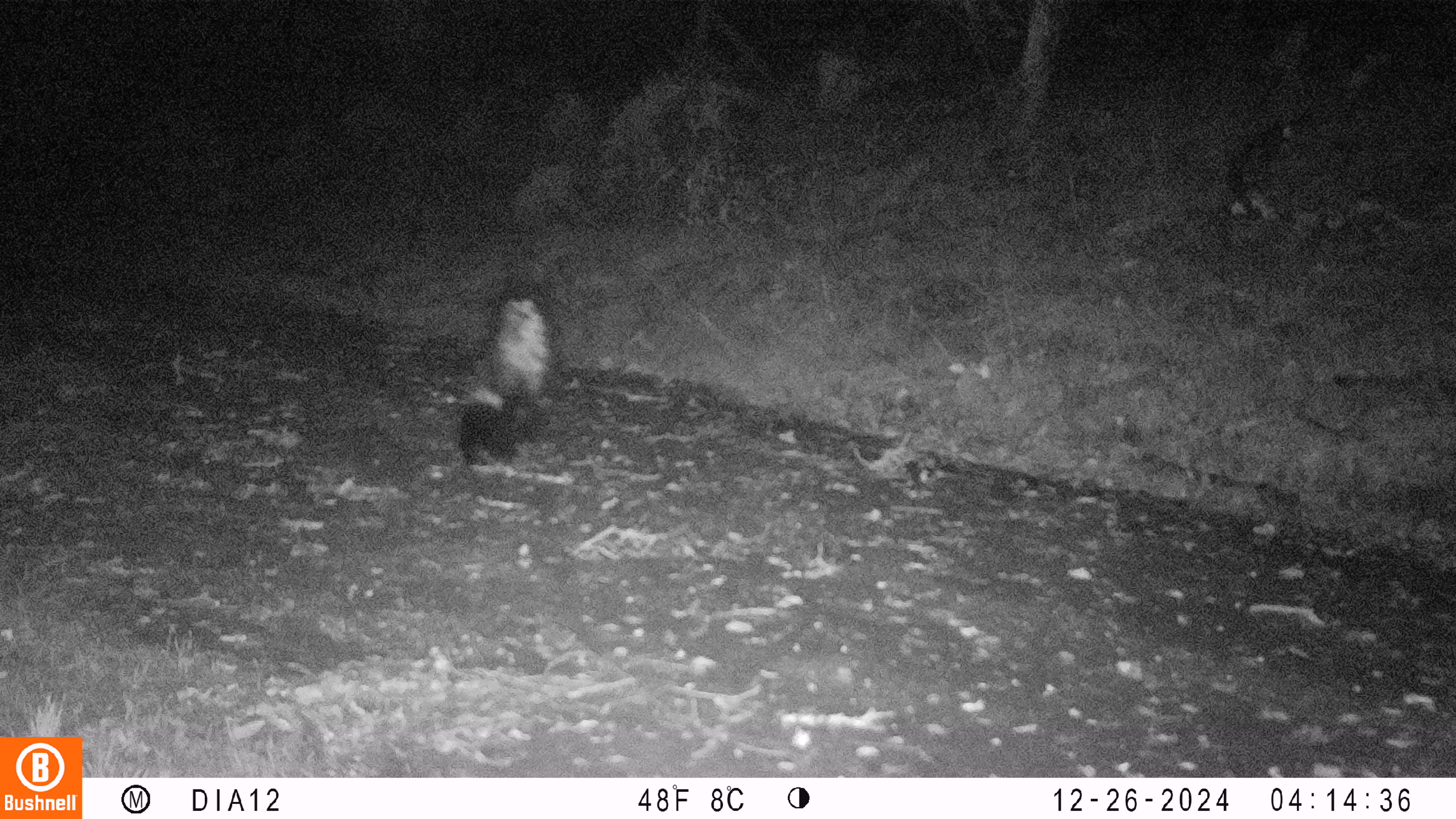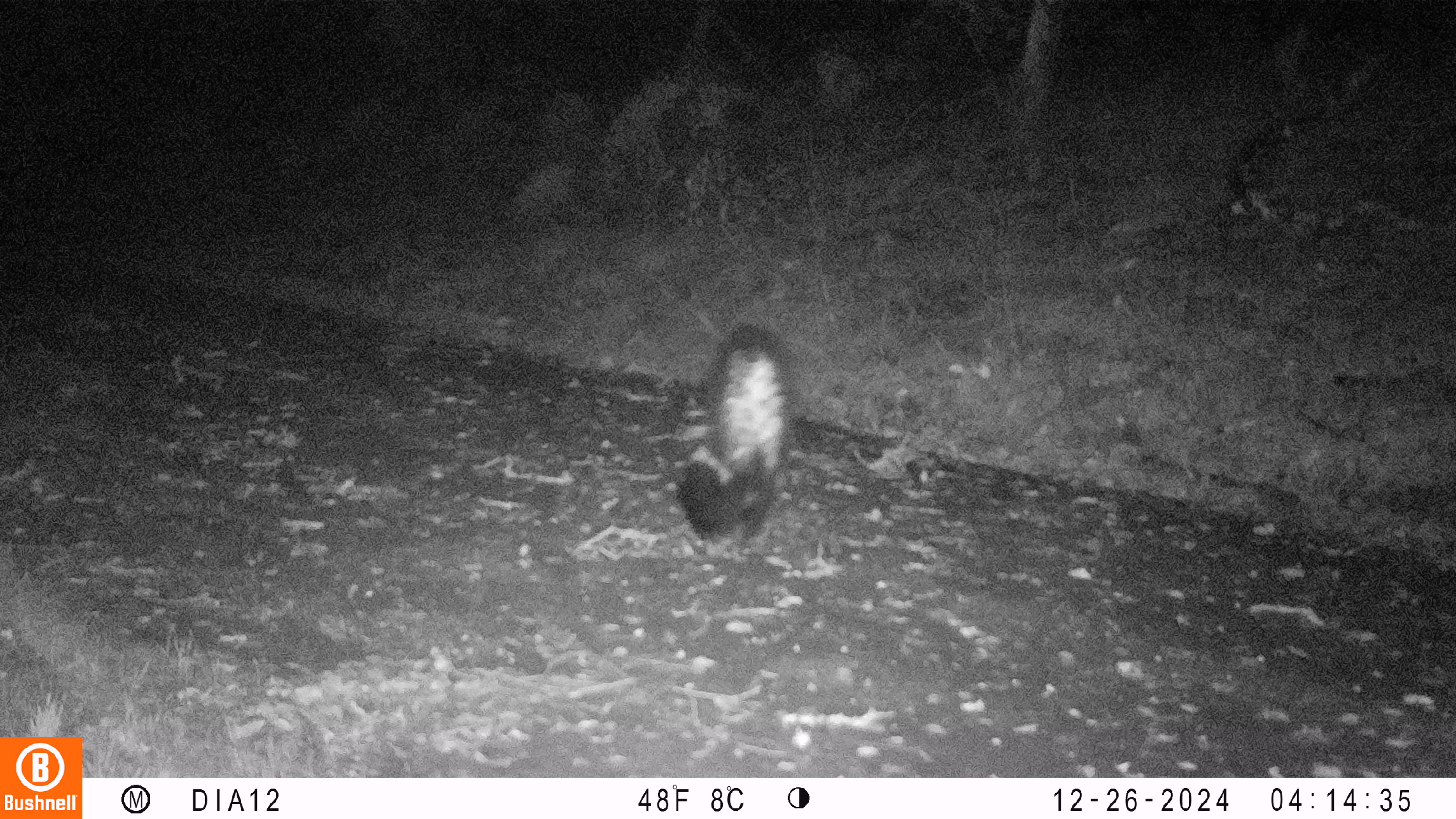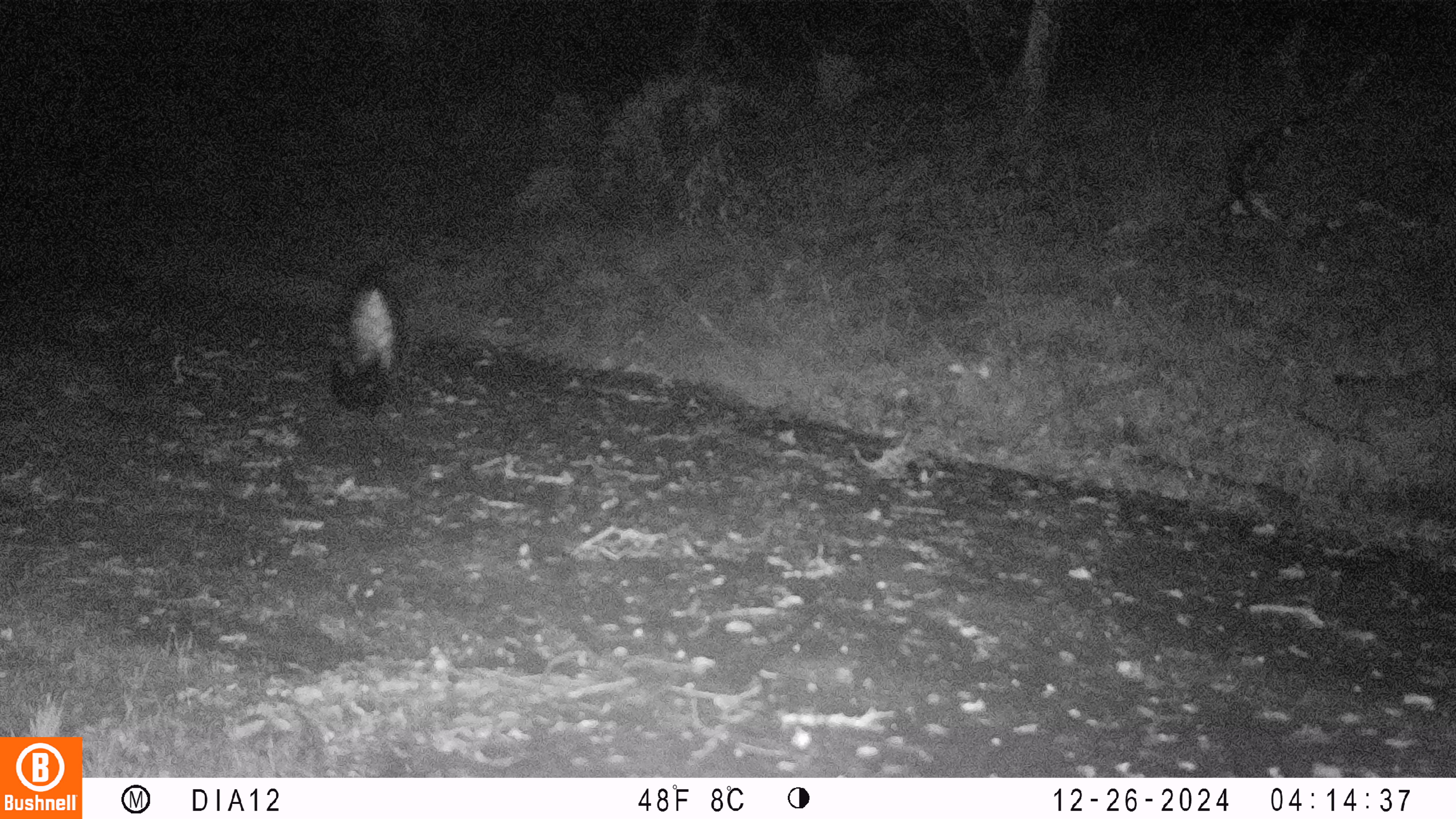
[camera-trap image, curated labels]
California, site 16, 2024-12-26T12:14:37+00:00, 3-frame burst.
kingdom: Animalia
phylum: Chordata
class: Mammalia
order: Carnivora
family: Mephitidae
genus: Mephitis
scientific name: Mephitis mephitis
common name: striped skunk